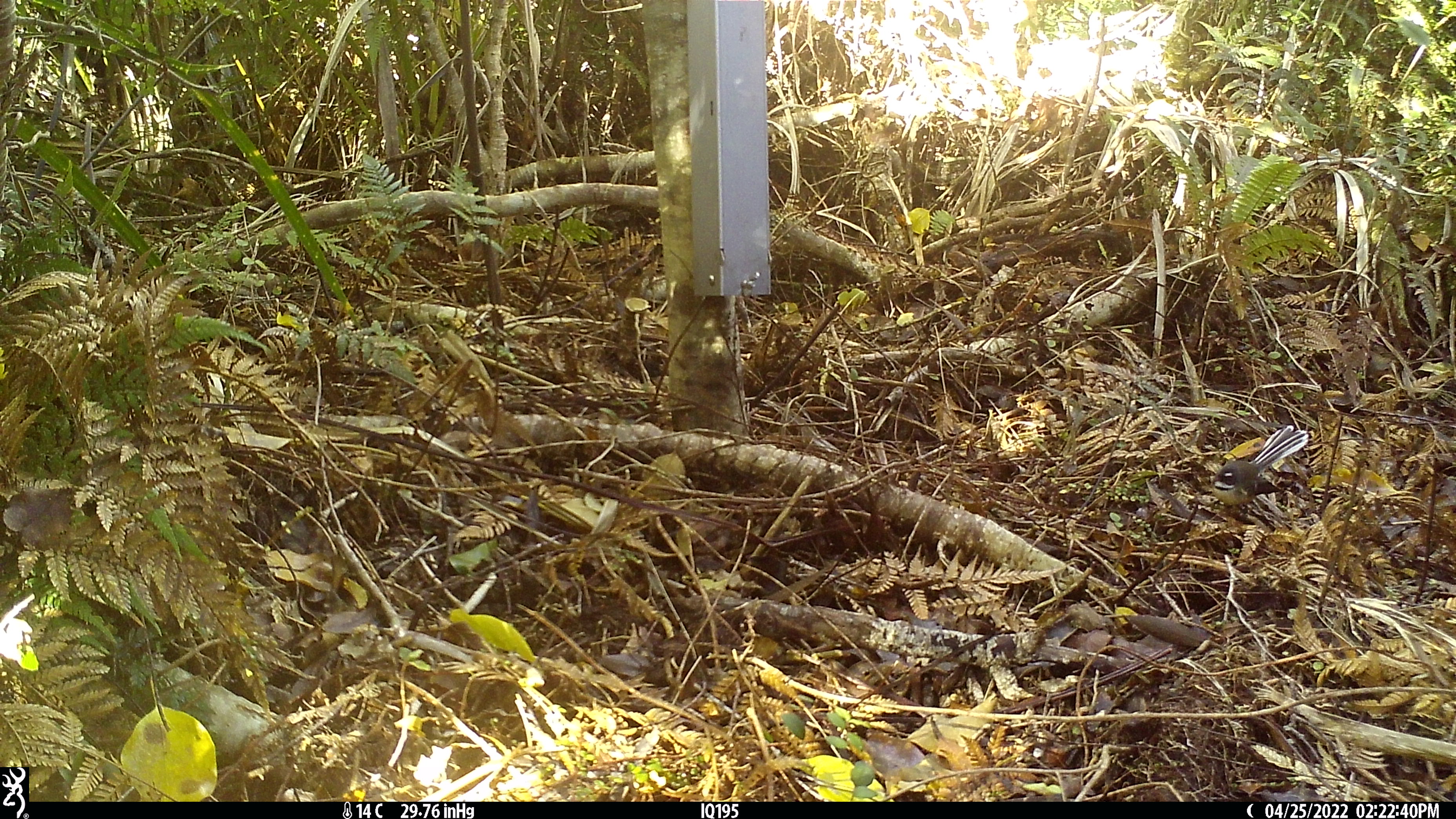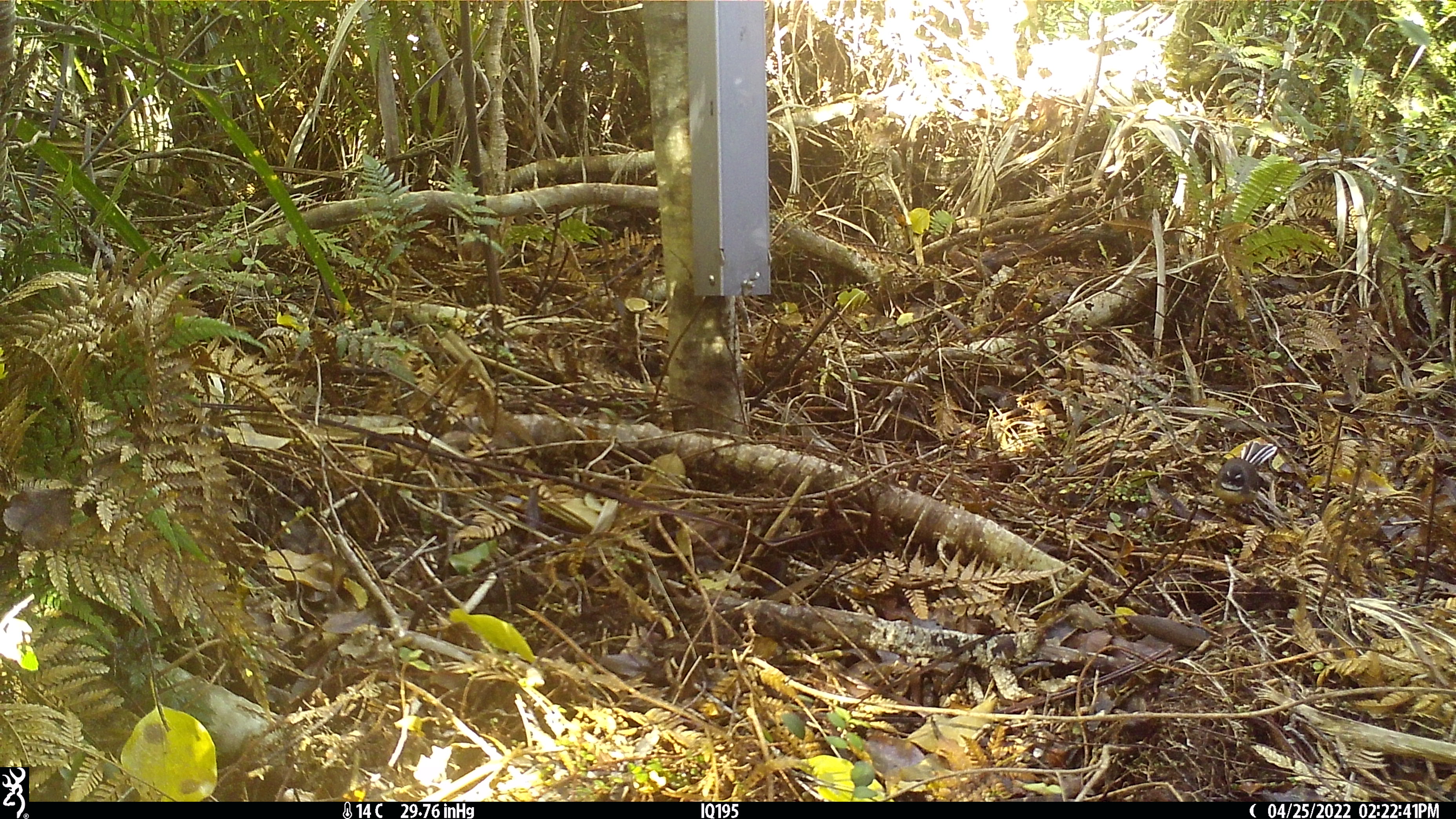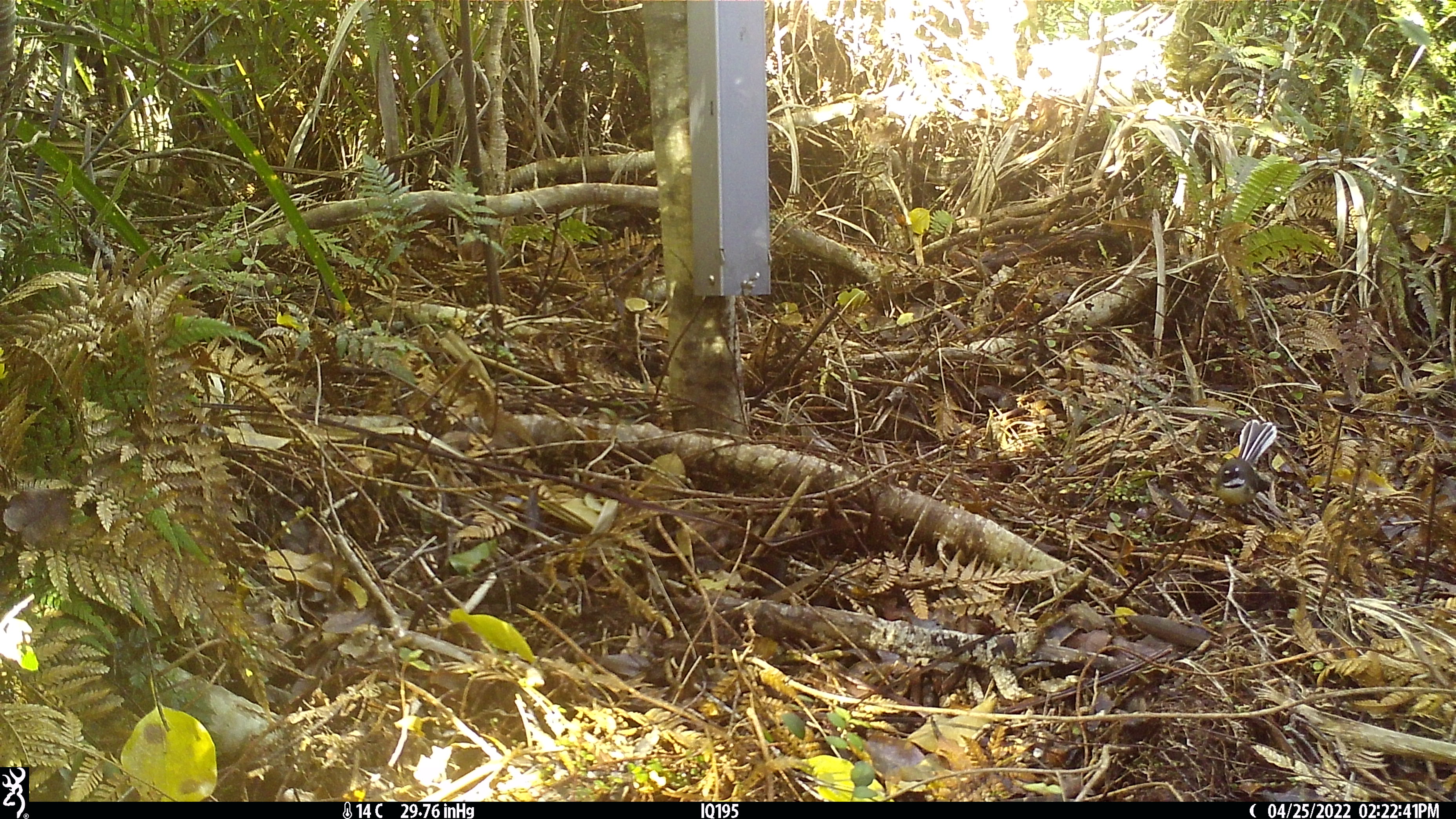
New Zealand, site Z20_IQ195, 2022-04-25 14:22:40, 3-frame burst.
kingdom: Animalia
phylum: Chordata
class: Aves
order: Passeriformes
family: Rhipiduridae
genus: Rhipidura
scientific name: Rhipidura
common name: fantails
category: fantail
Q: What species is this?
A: Fantail (fantails) (Rhipidura).